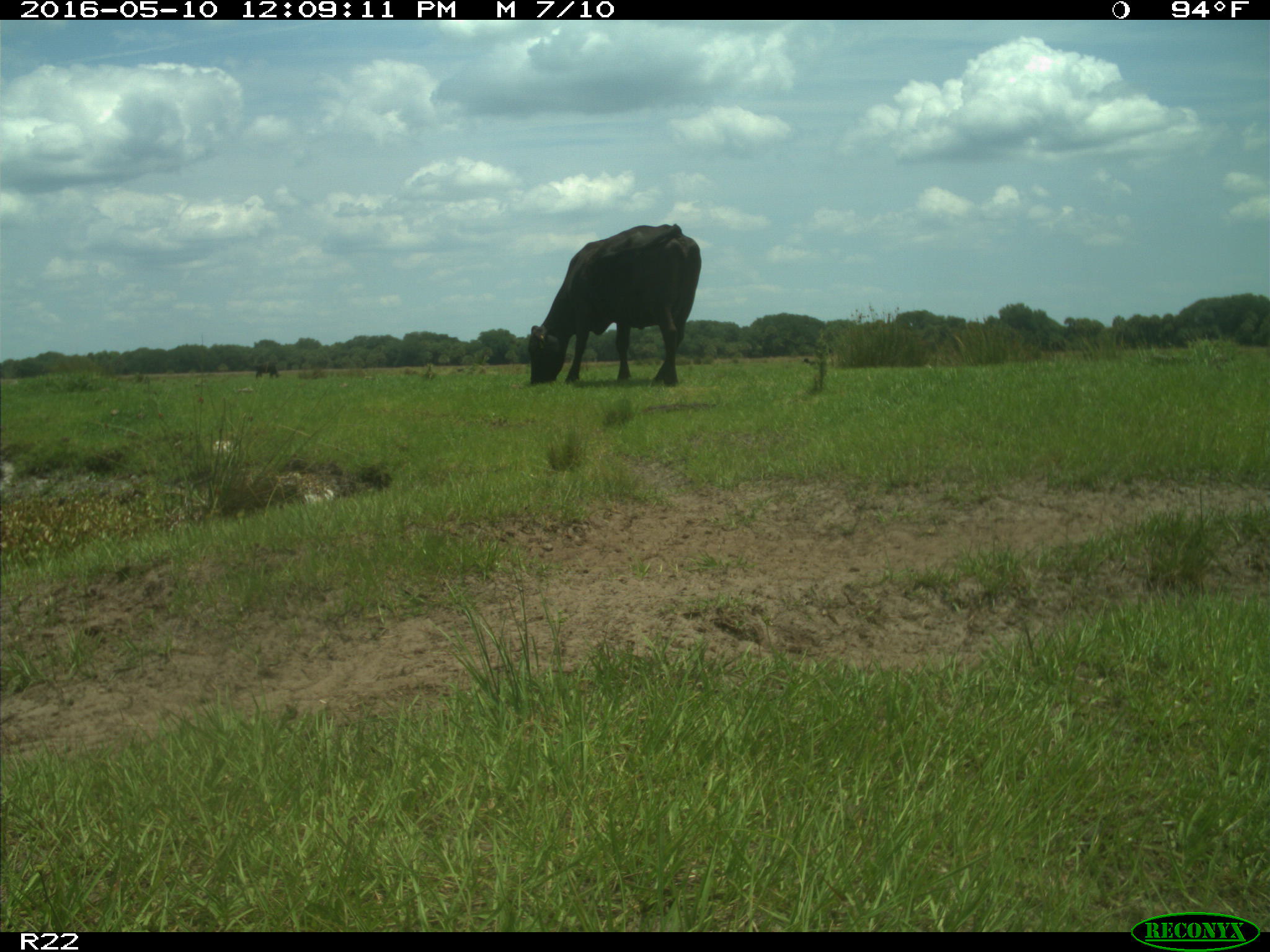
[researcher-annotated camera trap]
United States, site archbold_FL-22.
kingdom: Animalia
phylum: Chordata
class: Mammalia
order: Artiodactyla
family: Bovidae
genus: Bos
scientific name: Bos taurus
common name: domestic cow